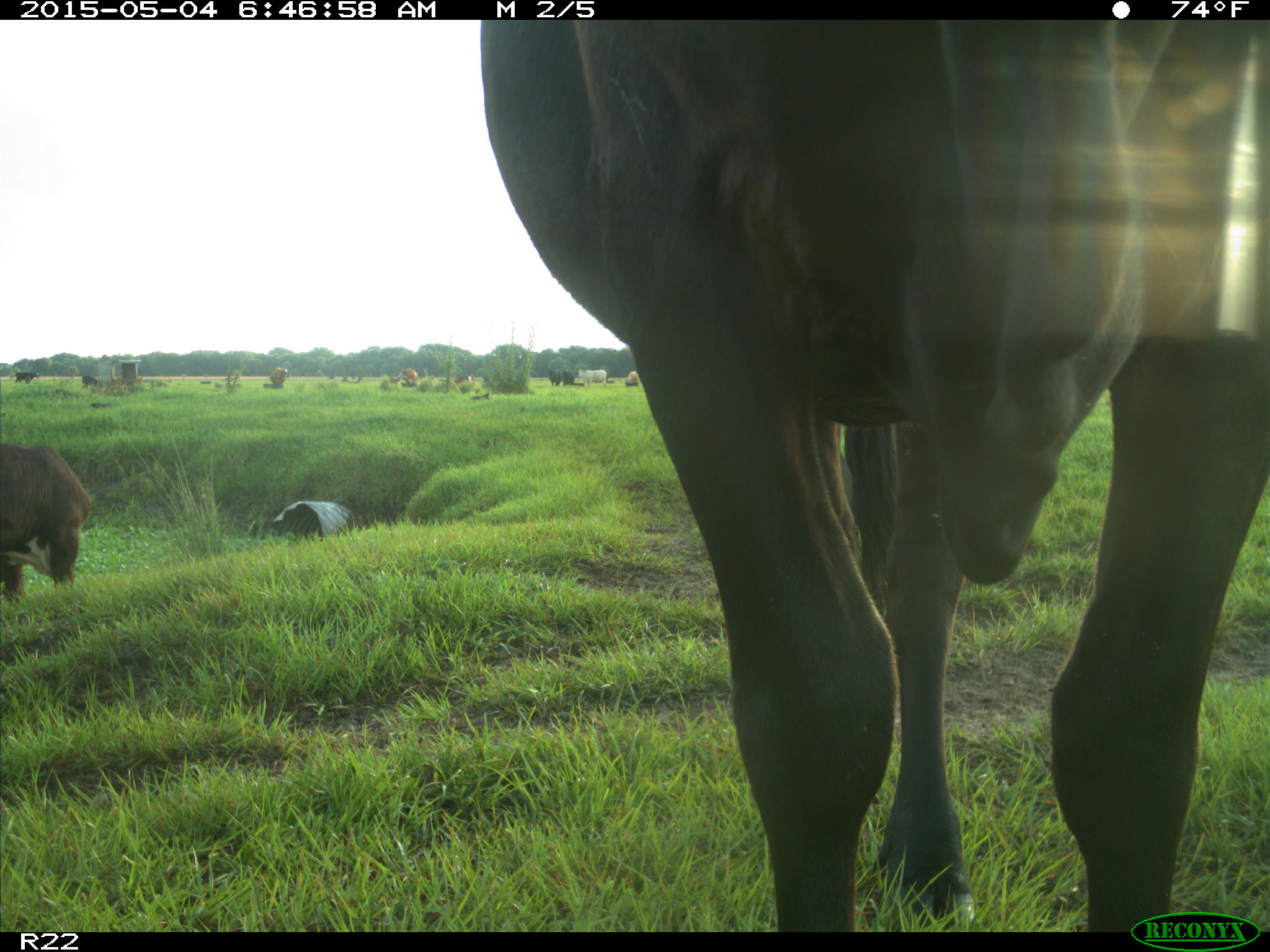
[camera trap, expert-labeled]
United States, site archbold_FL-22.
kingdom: Animalia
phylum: Chordata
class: Mammalia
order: Artiodactyla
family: Bovidae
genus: Bos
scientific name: Bos taurus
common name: domestic cow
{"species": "Bos taurus (domestic cow)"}